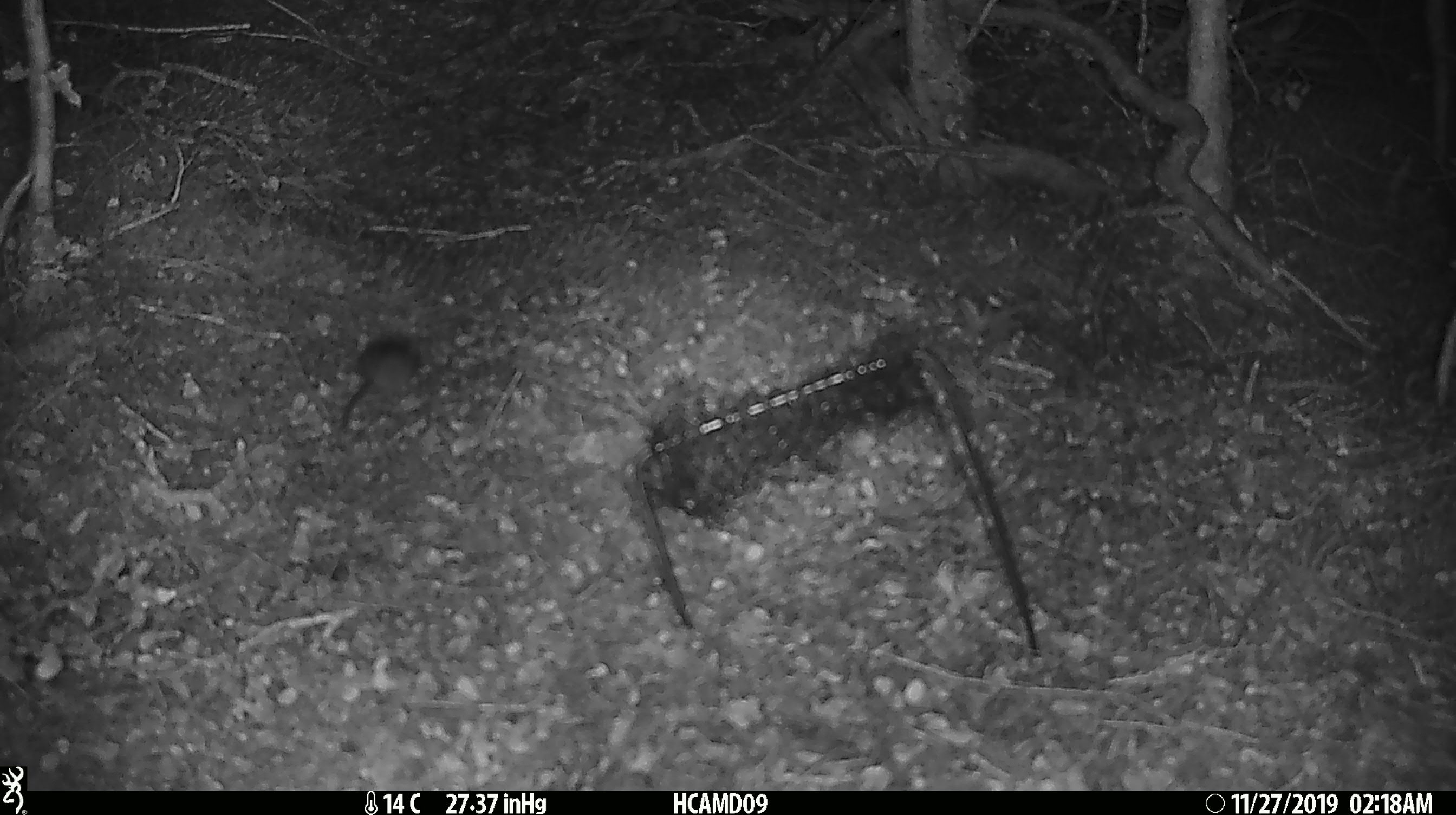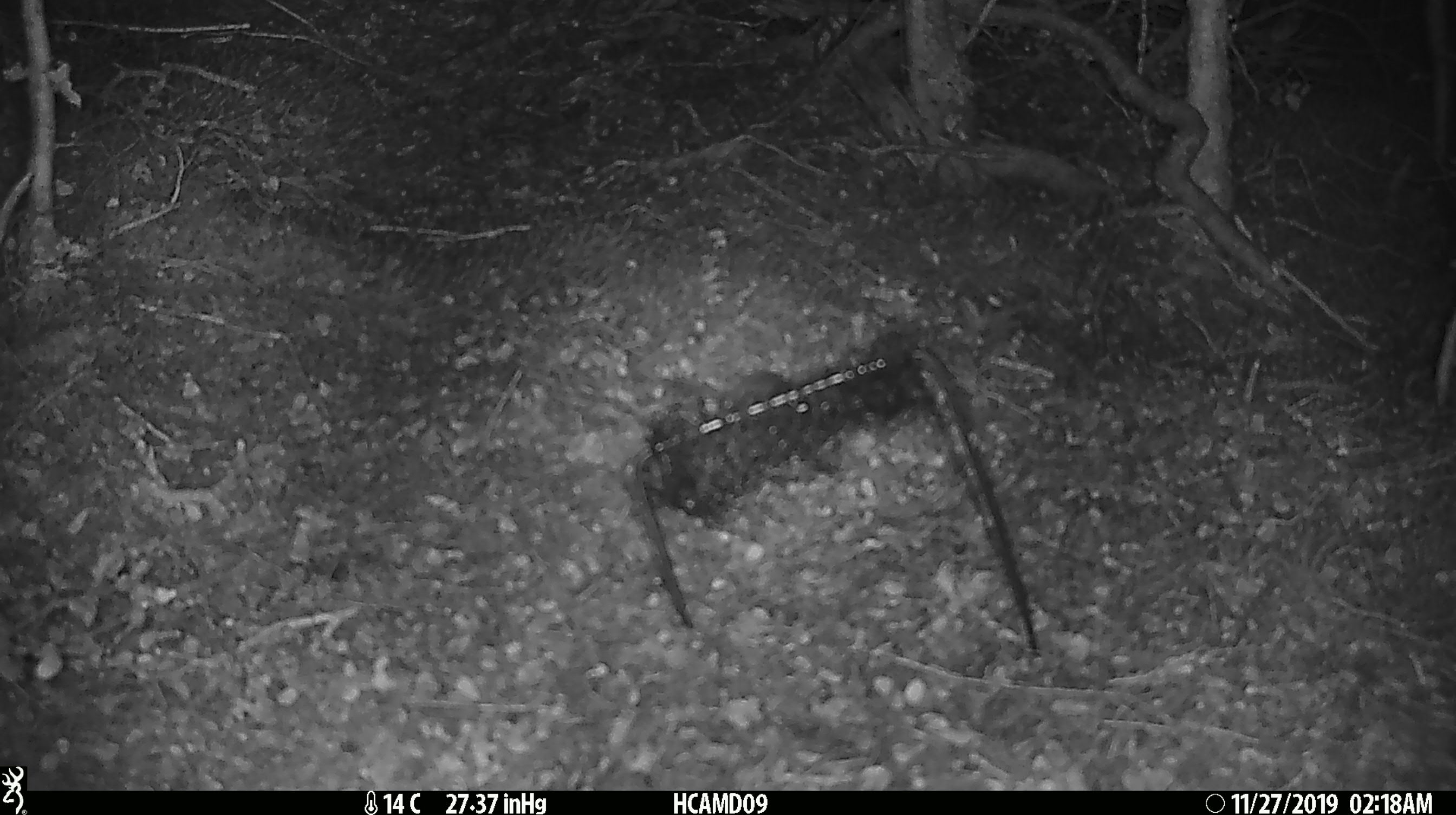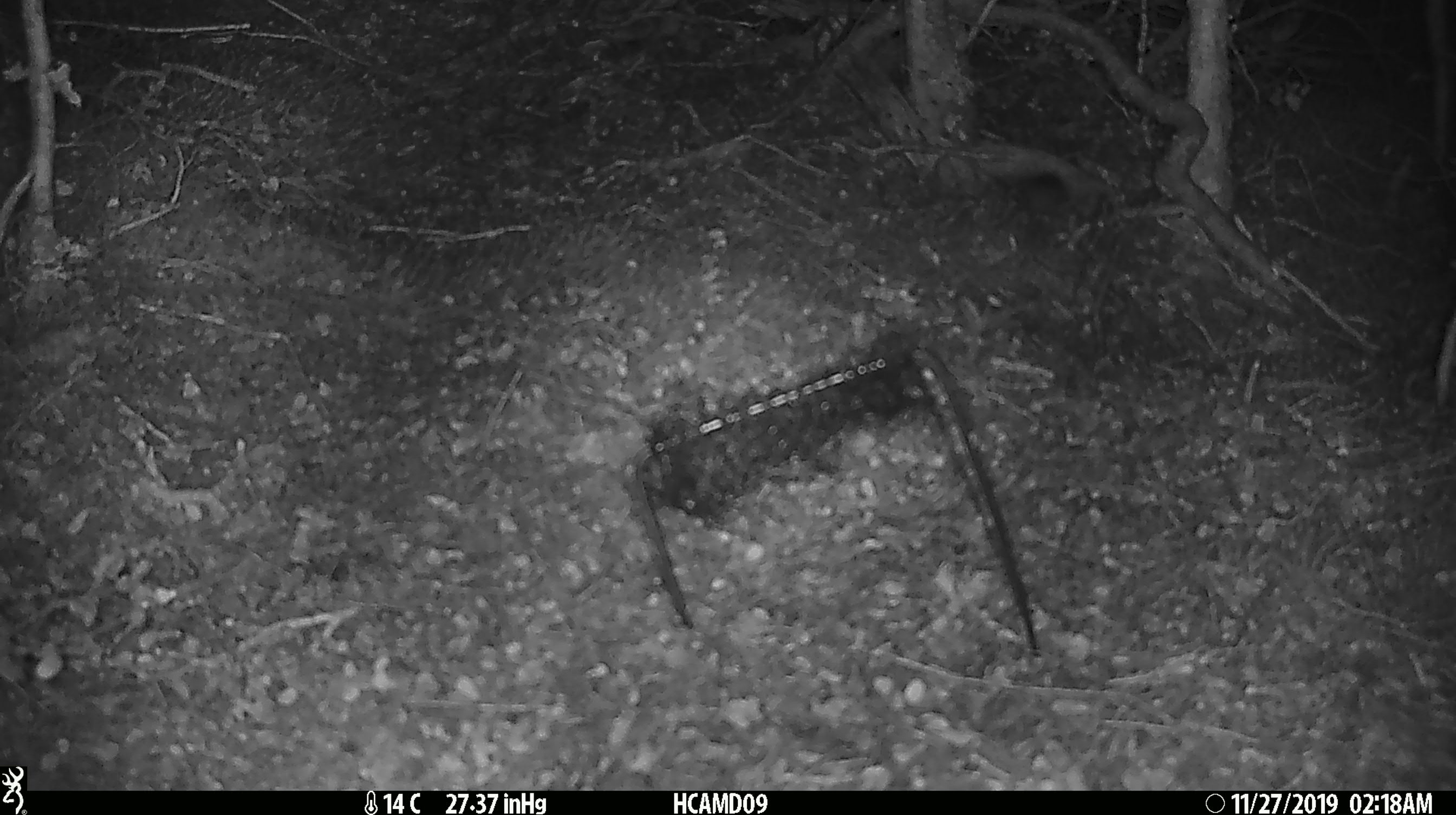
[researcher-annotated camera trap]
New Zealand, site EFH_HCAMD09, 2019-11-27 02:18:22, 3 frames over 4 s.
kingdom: Animalia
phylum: Chordata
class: Mammalia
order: Rodentia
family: Muridae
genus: Mus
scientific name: Mus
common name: mouse